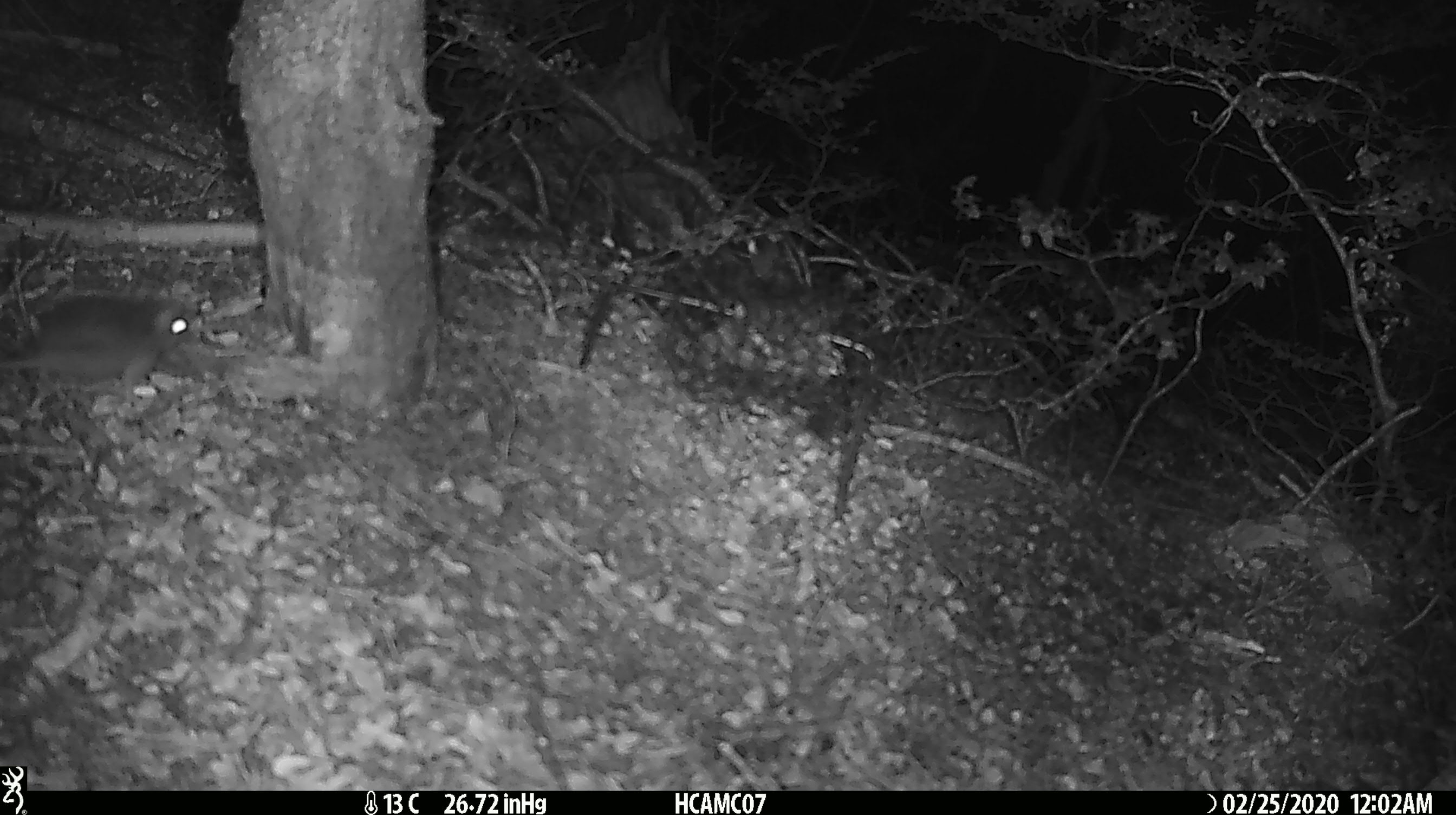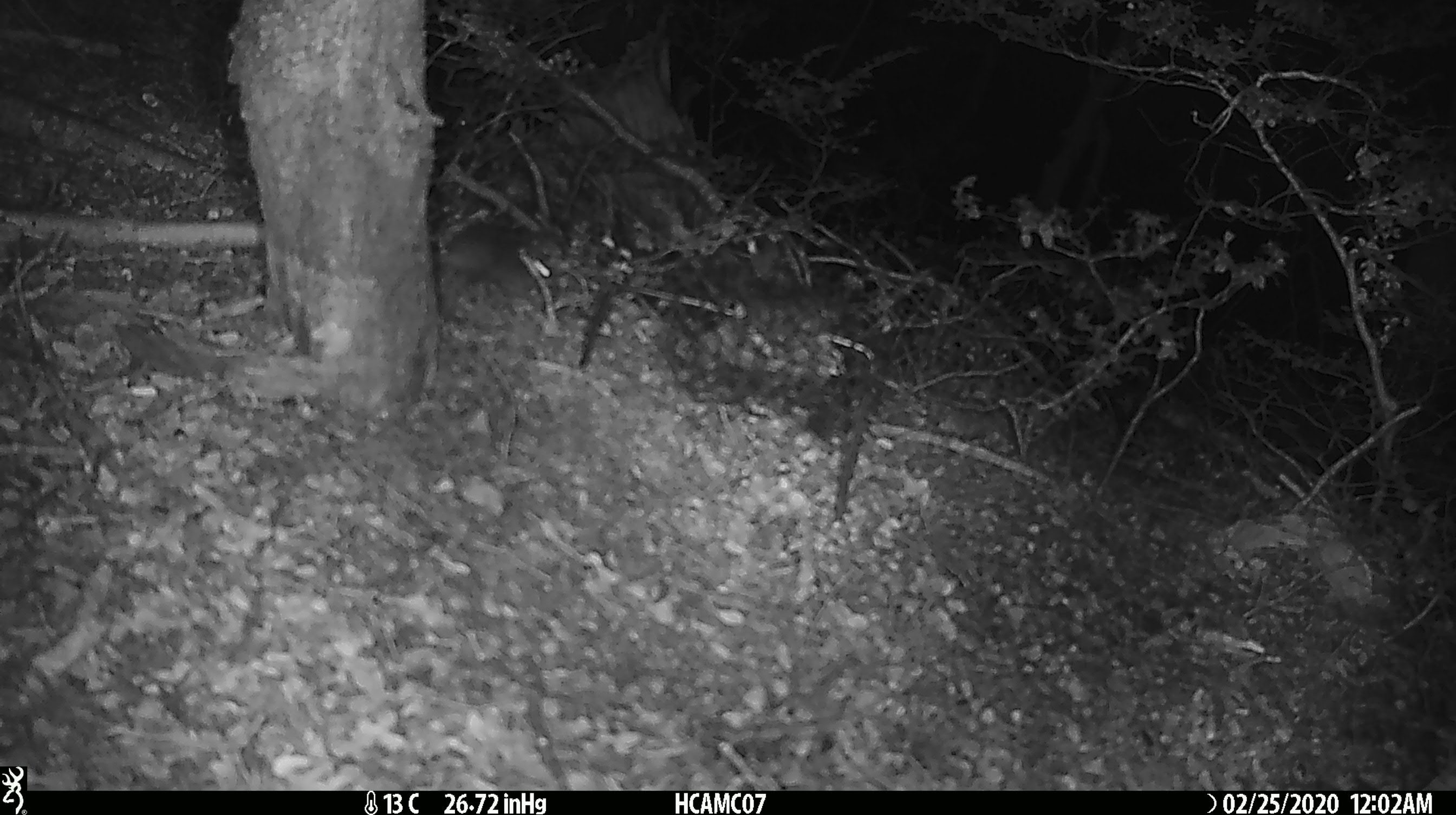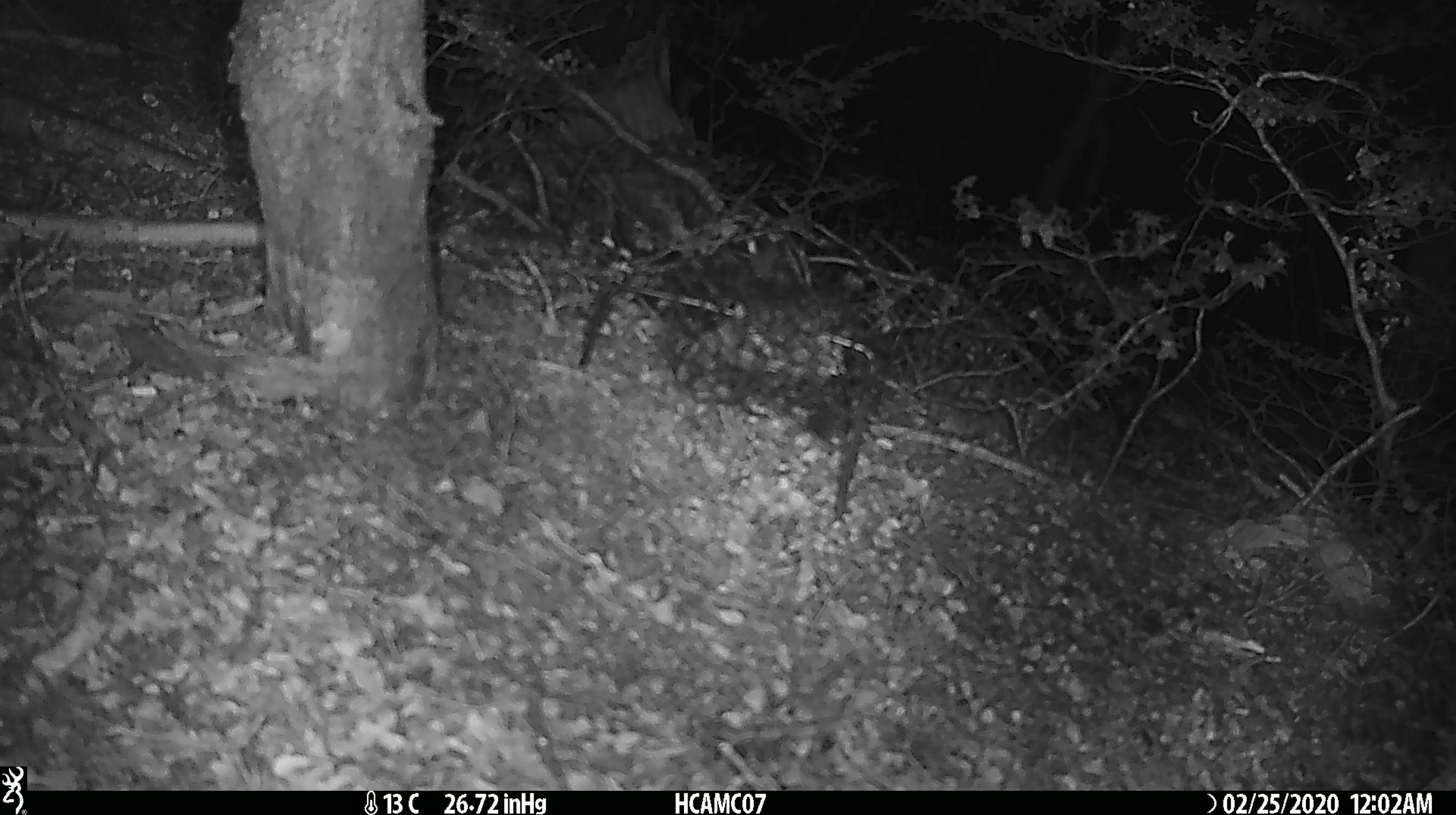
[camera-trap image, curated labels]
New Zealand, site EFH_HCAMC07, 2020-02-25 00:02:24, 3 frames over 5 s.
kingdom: Animalia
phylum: Chordata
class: Mammalia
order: Rodentia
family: Muridae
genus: Mus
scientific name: Mus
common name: mouse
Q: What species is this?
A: Mouse (Mus).